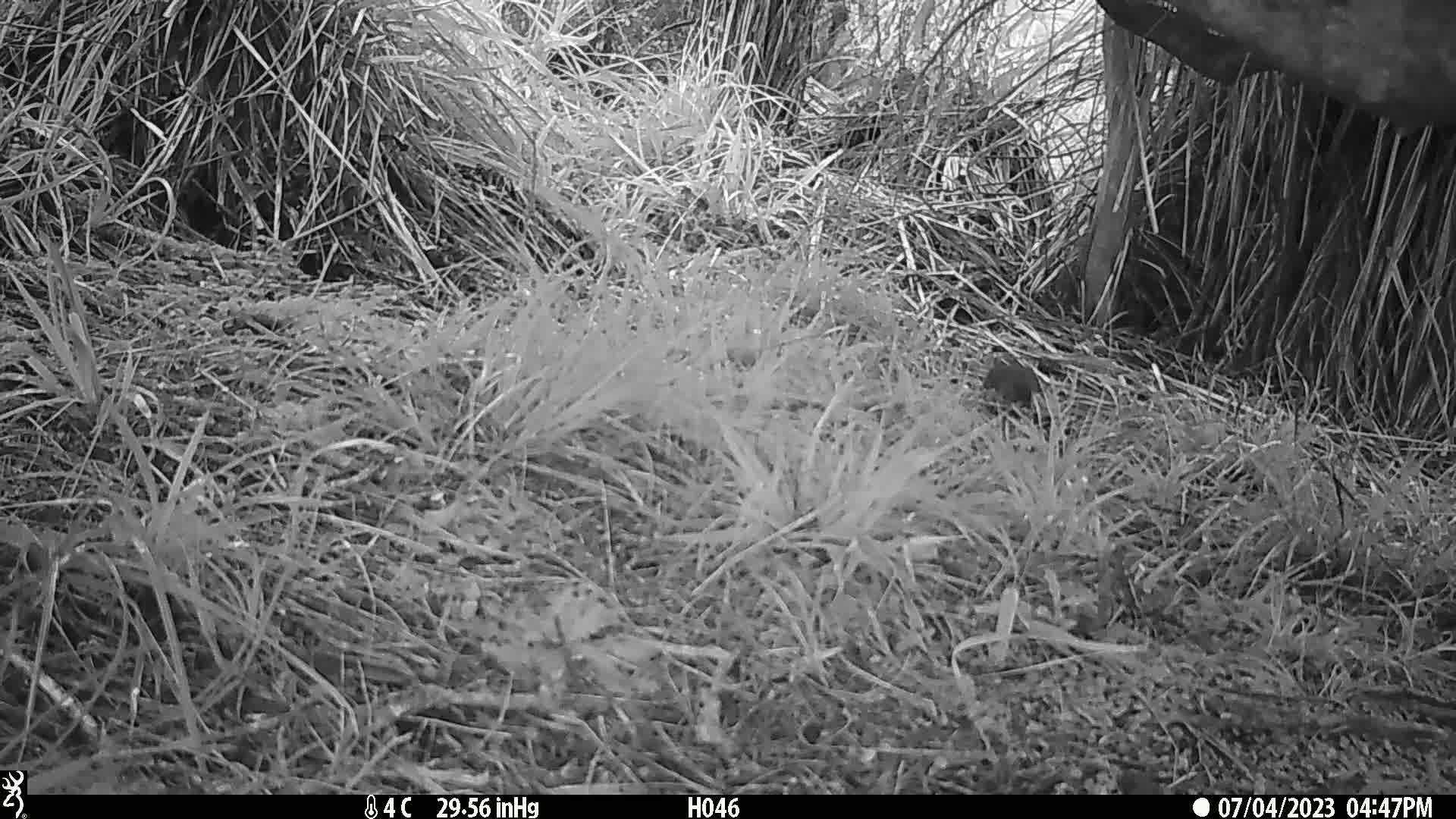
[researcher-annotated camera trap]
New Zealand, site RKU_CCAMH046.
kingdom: Animalia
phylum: Chordata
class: Aves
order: Passeriformes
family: Turdidae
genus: Turdus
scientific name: Turdus philomelos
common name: song thrush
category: thrush